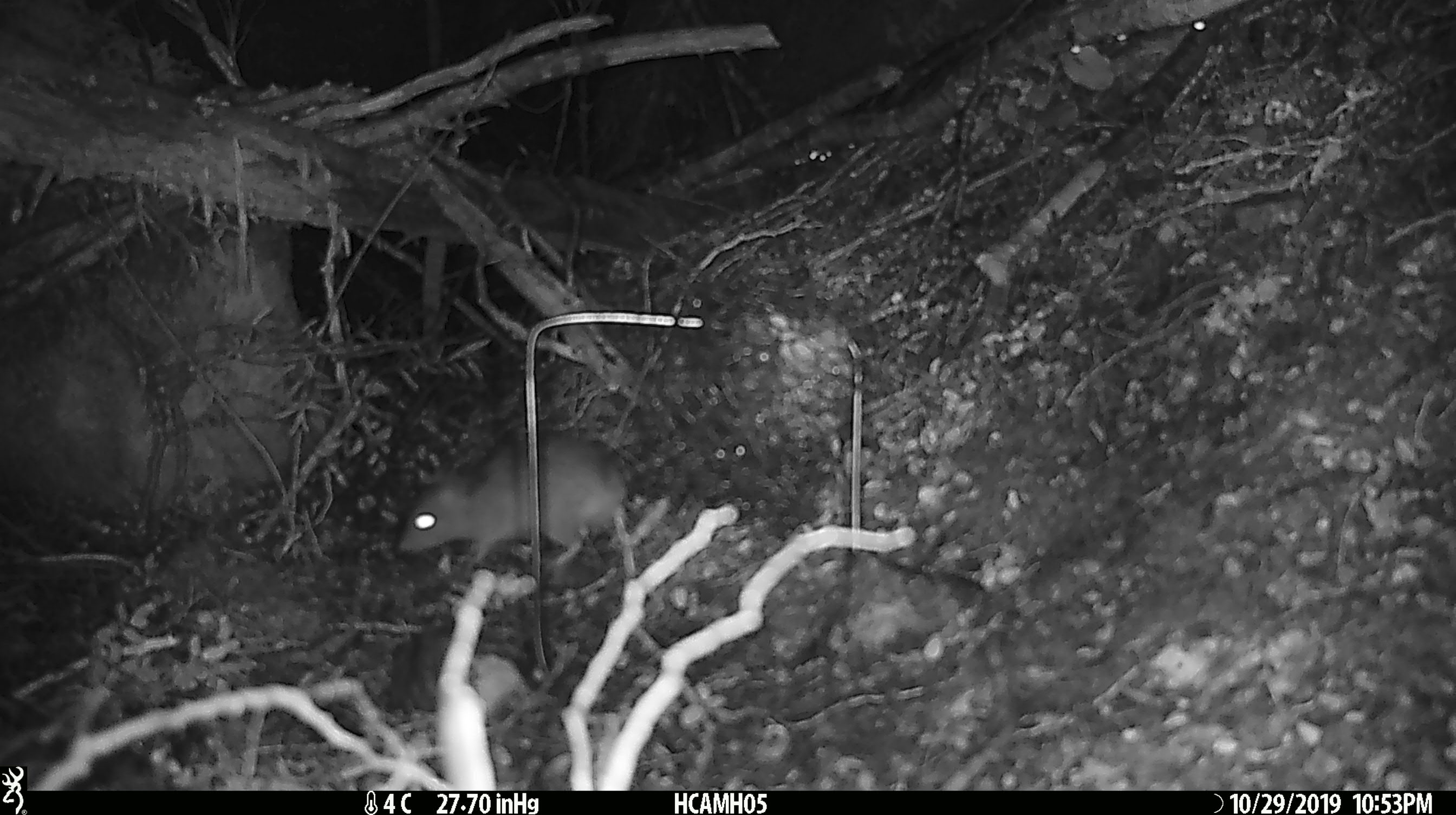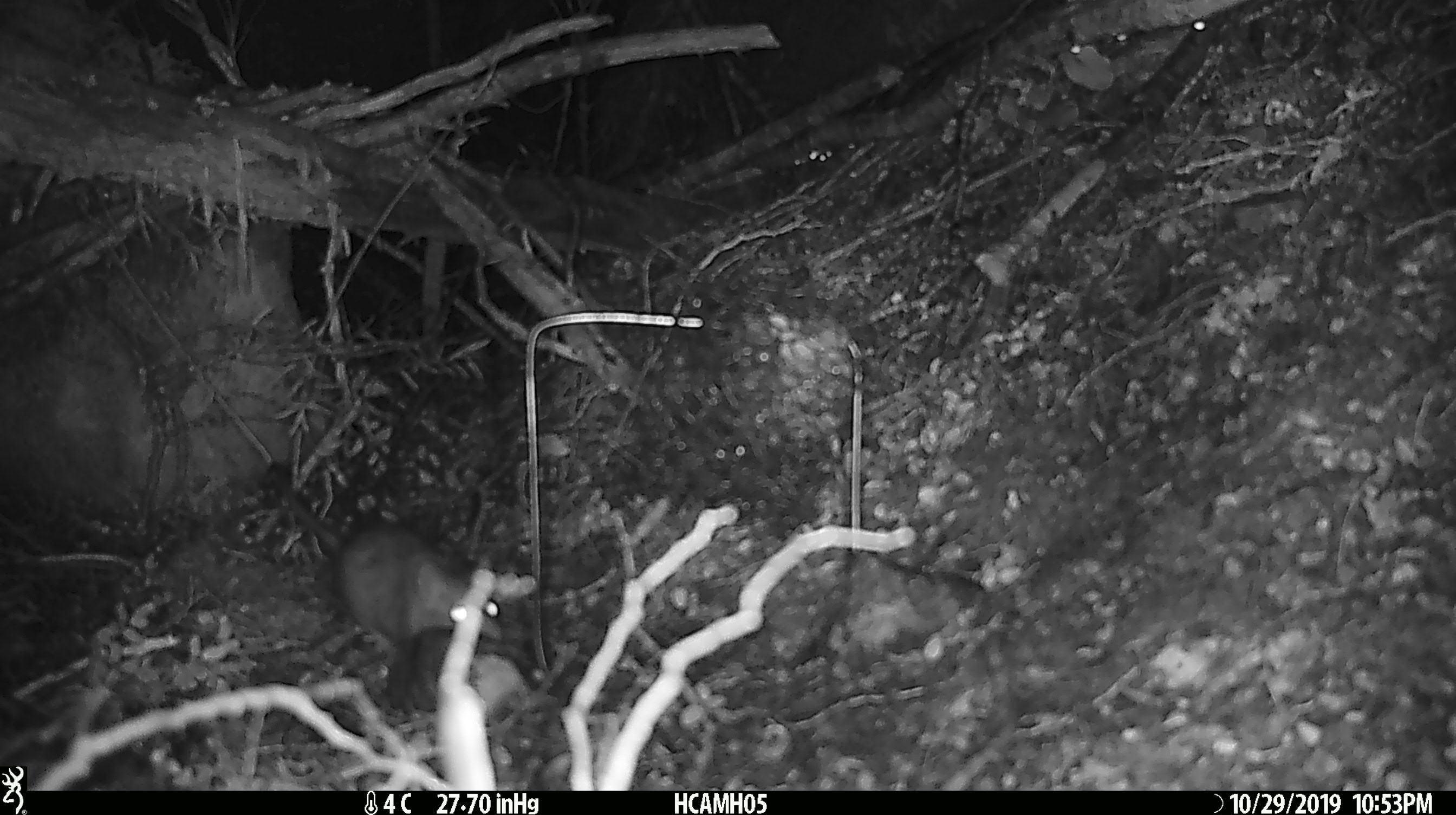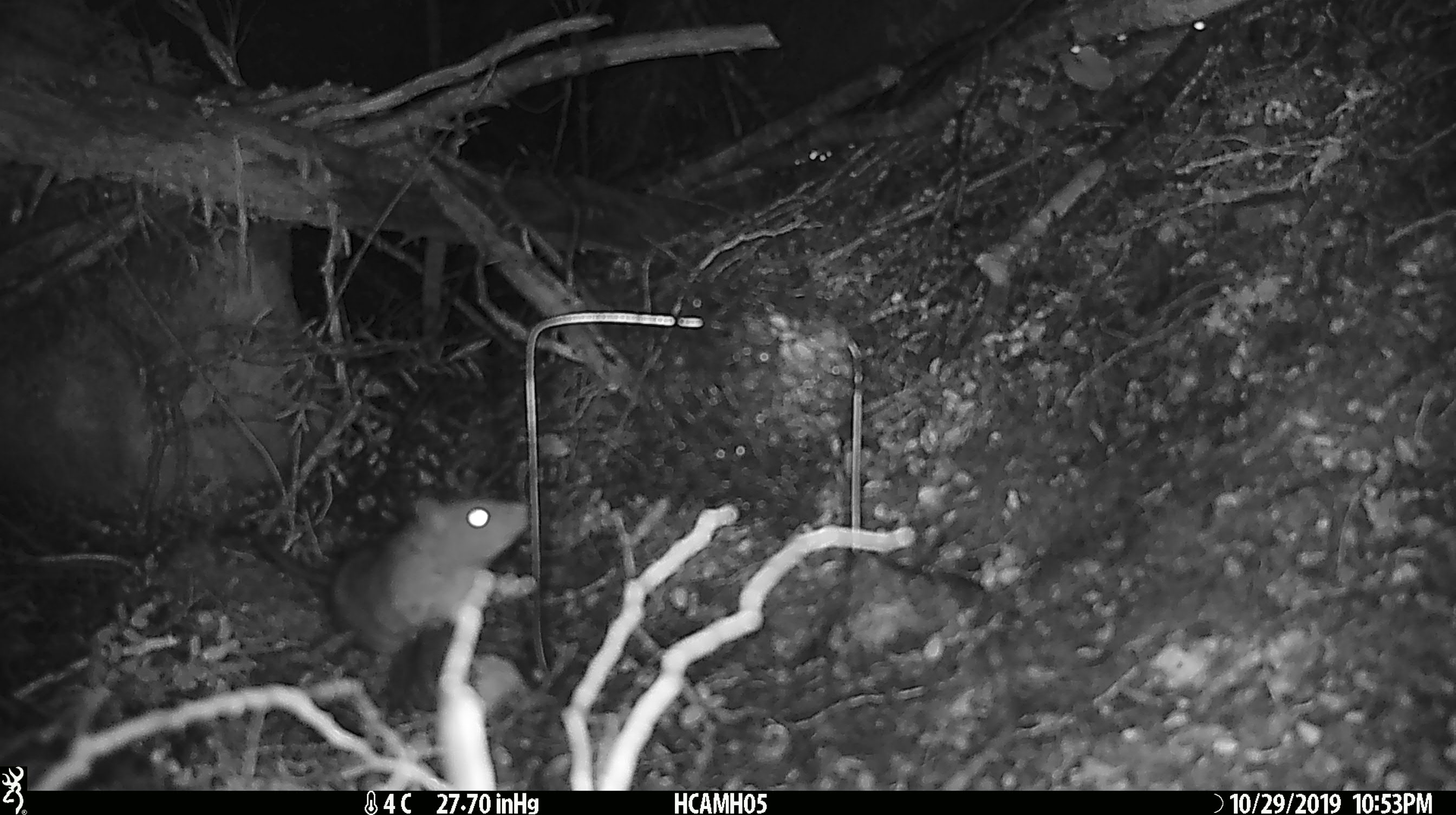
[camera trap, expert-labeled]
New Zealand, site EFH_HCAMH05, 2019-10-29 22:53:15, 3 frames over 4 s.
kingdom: Animalia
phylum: Chordata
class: Mammalia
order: Rodentia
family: Muridae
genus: Rattus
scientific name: Rattus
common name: rat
Rat (Rattus).